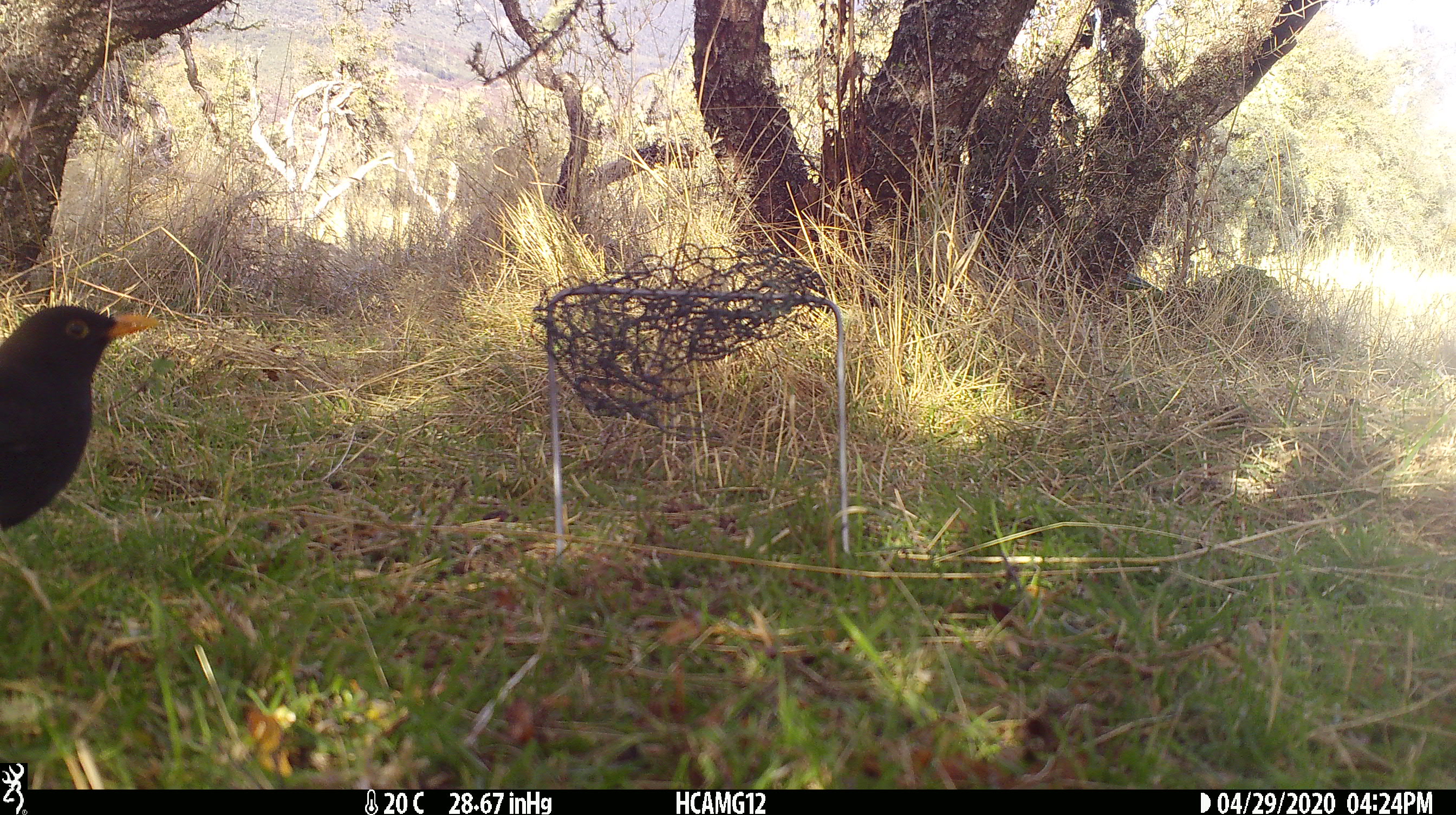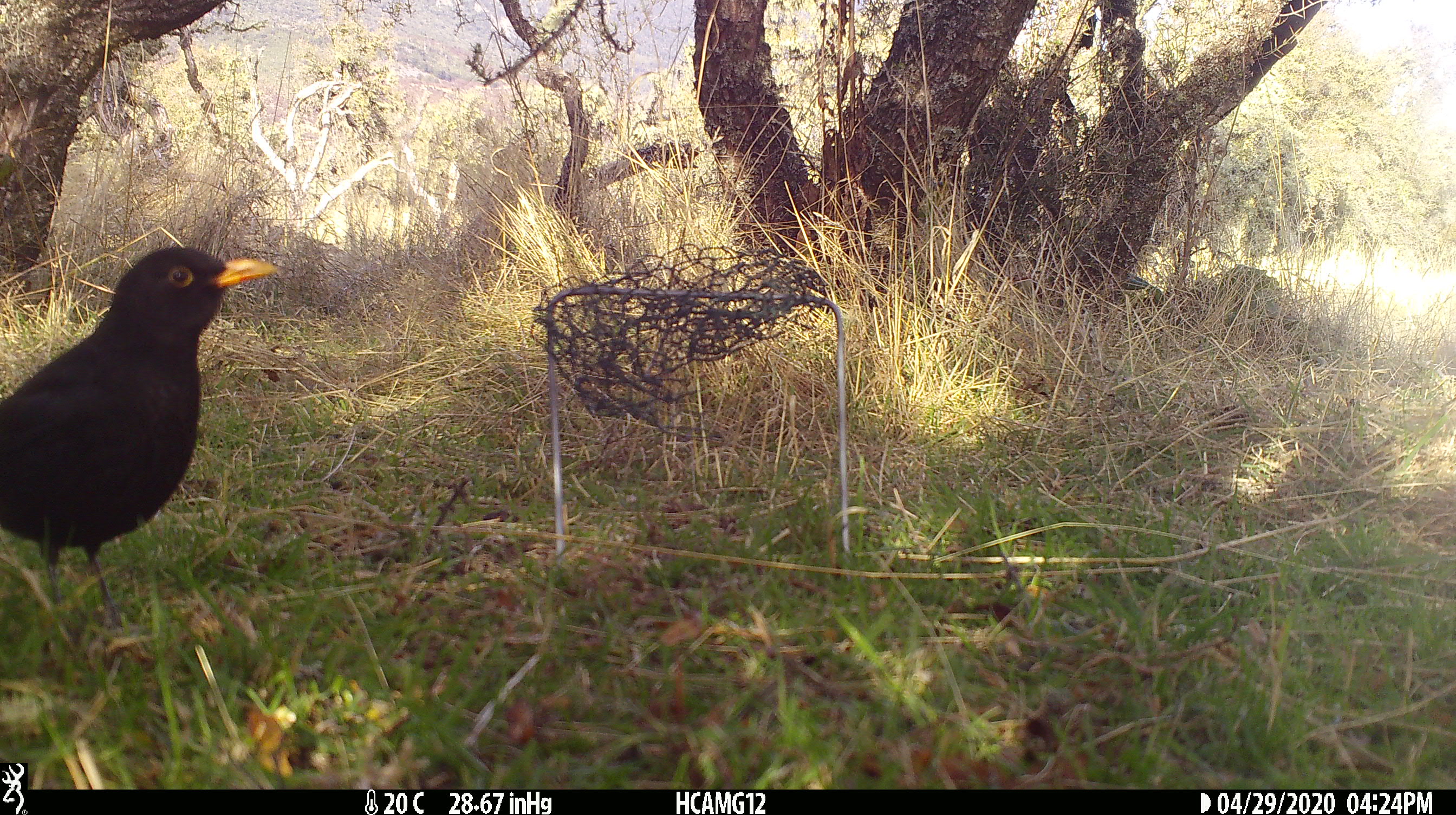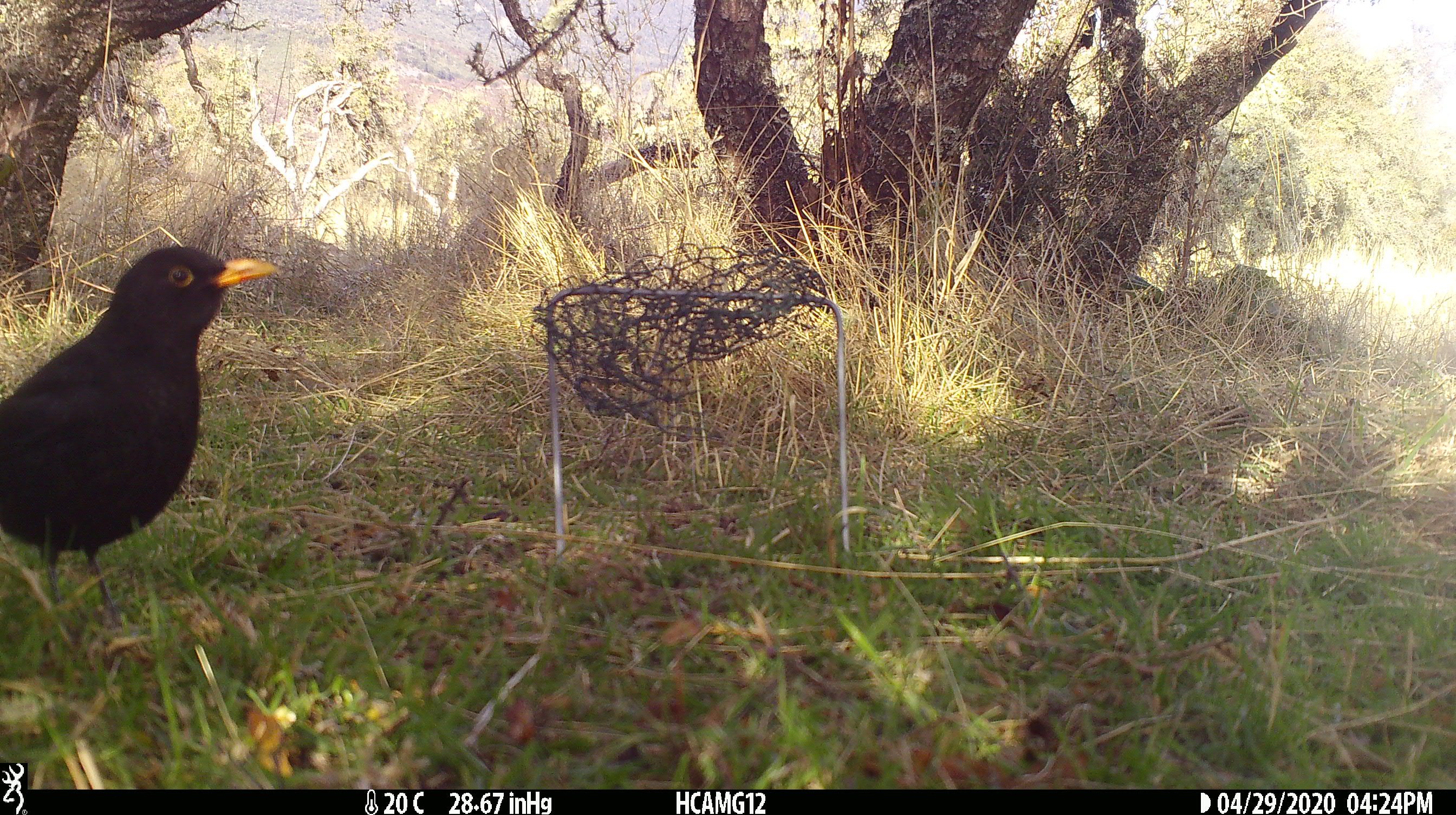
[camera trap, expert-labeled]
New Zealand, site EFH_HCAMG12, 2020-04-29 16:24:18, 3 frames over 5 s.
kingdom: Animalia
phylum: Chordata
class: Aves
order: Passeriformes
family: Turdidae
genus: Turdus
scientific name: Turdus merula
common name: eurasian blackbird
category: blackbird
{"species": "blackbird (eurasian blackbird) (Turdus merula)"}